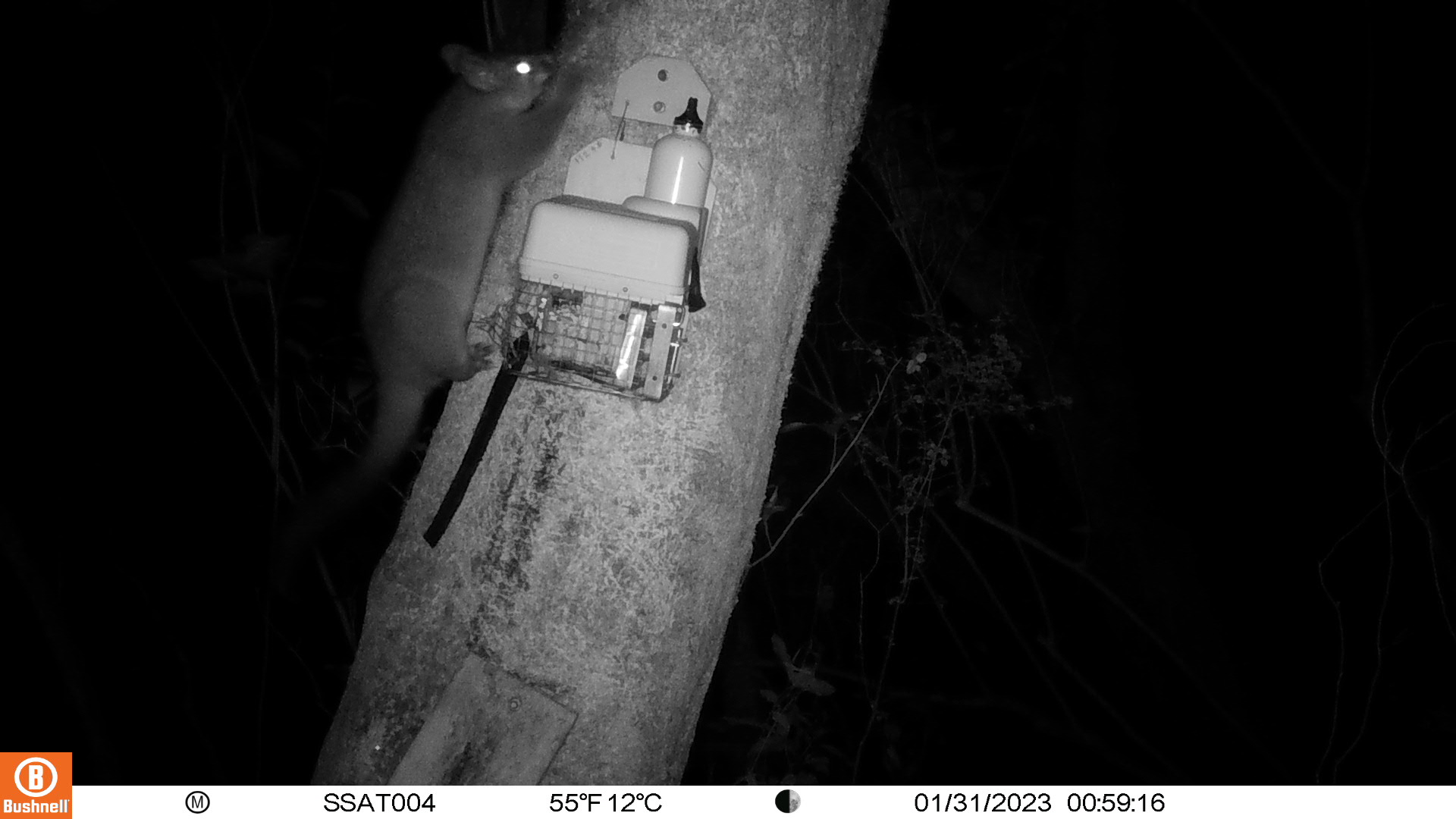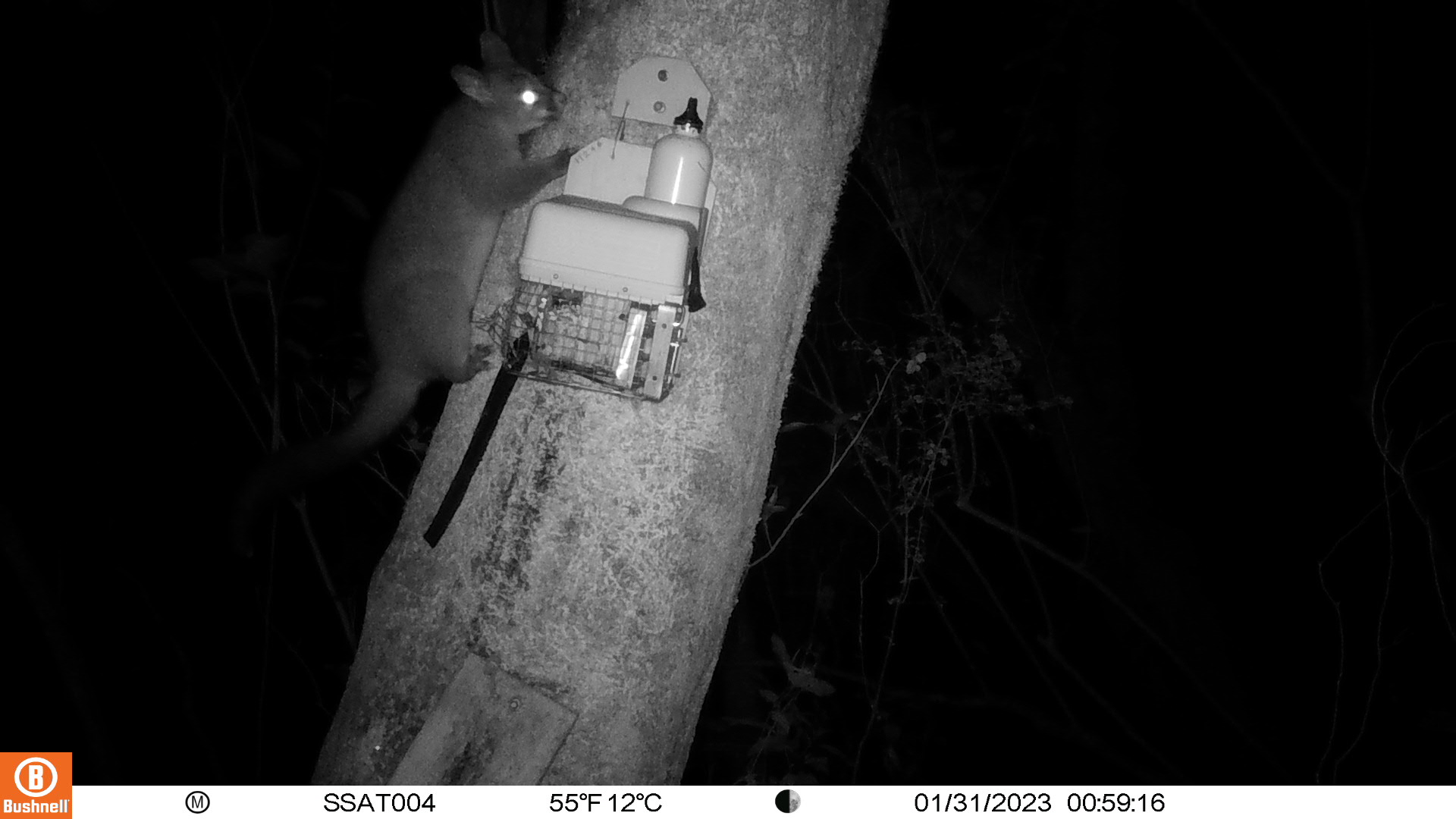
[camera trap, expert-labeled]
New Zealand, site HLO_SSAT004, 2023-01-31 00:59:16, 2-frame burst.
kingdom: Animalia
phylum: Chordata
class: Mammalia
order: Diprotodontia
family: Phalangeridae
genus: Trichosurus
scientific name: Trichosurus vulpecula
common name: common brushtail possum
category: possum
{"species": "possum (common brushtail possum) (Trichosurus vulpecula)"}